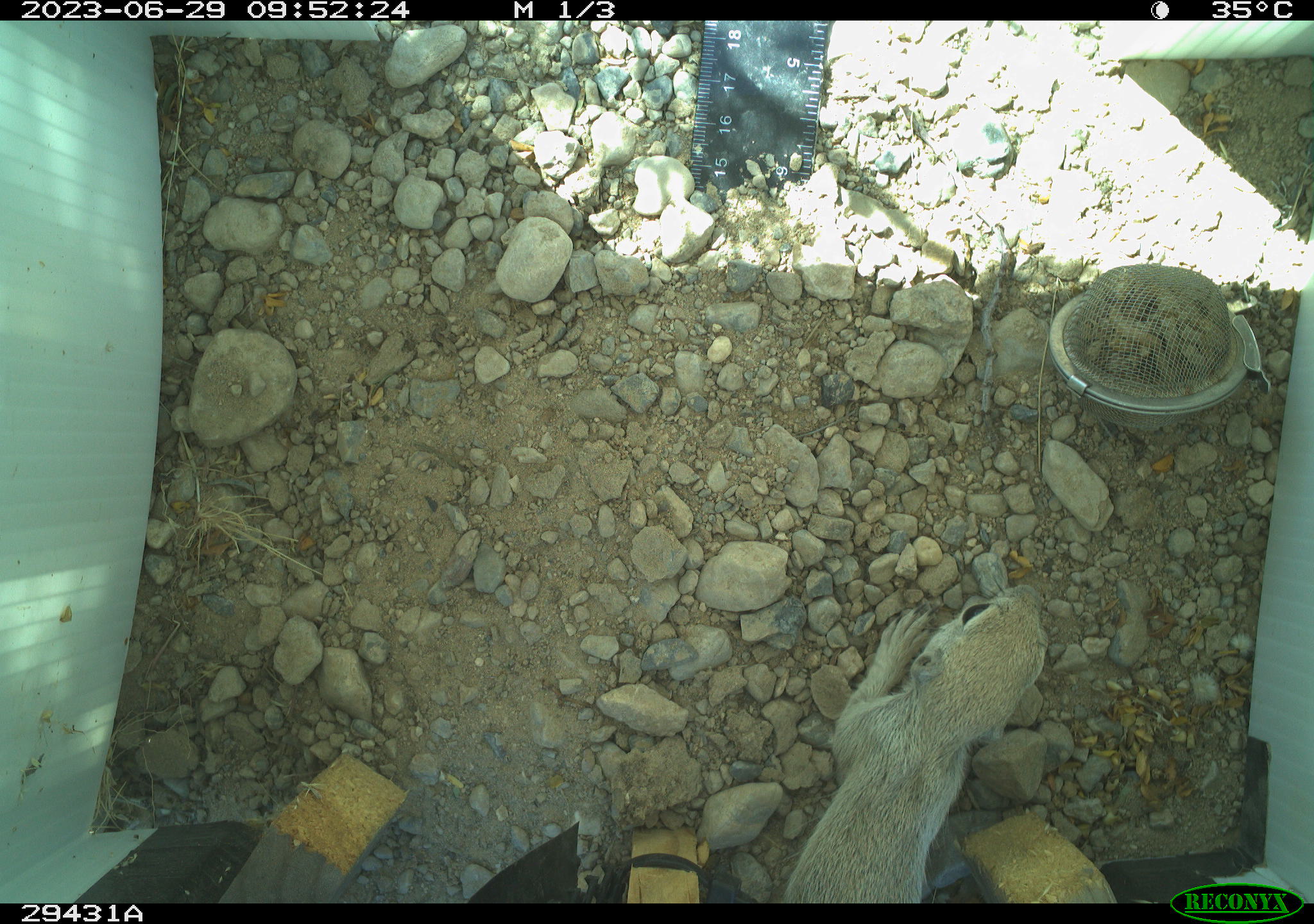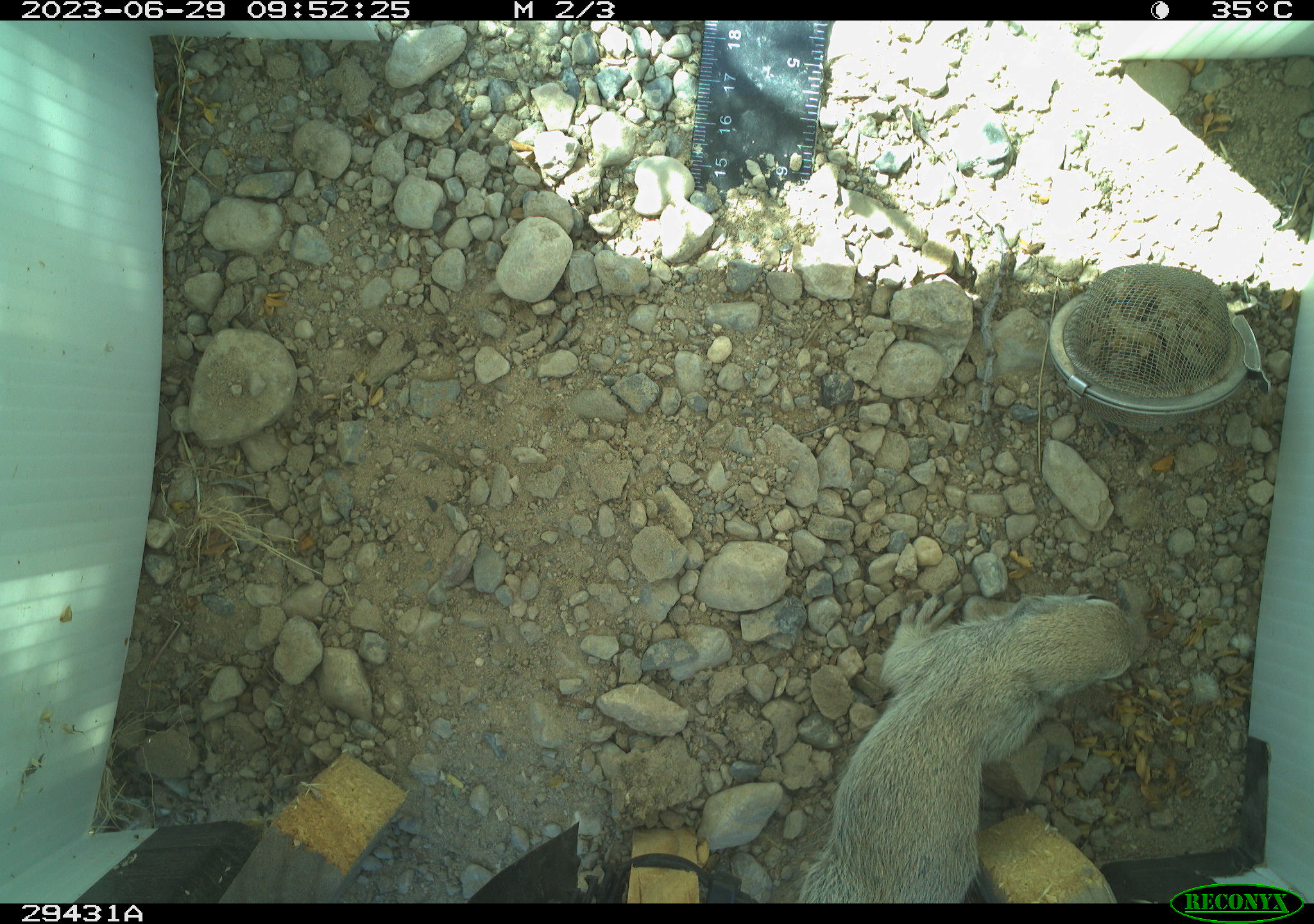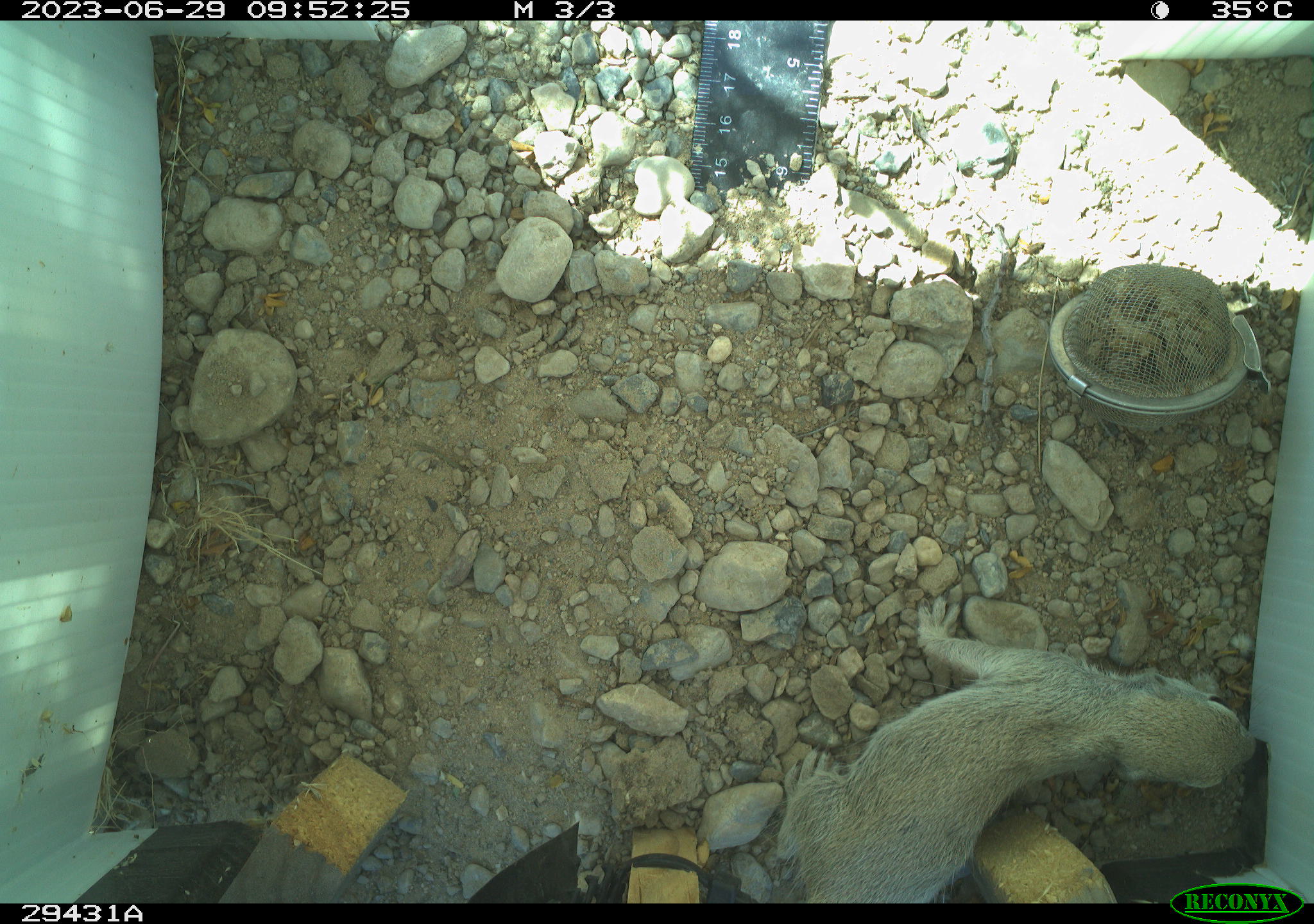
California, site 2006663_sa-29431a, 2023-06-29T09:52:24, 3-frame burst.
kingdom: Animalia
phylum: Chordata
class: Mammalia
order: Rodentia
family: Sciuridae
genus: Xerospermophilus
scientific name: Xerospermophilus tereticaudus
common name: round-tailed ground squirrel